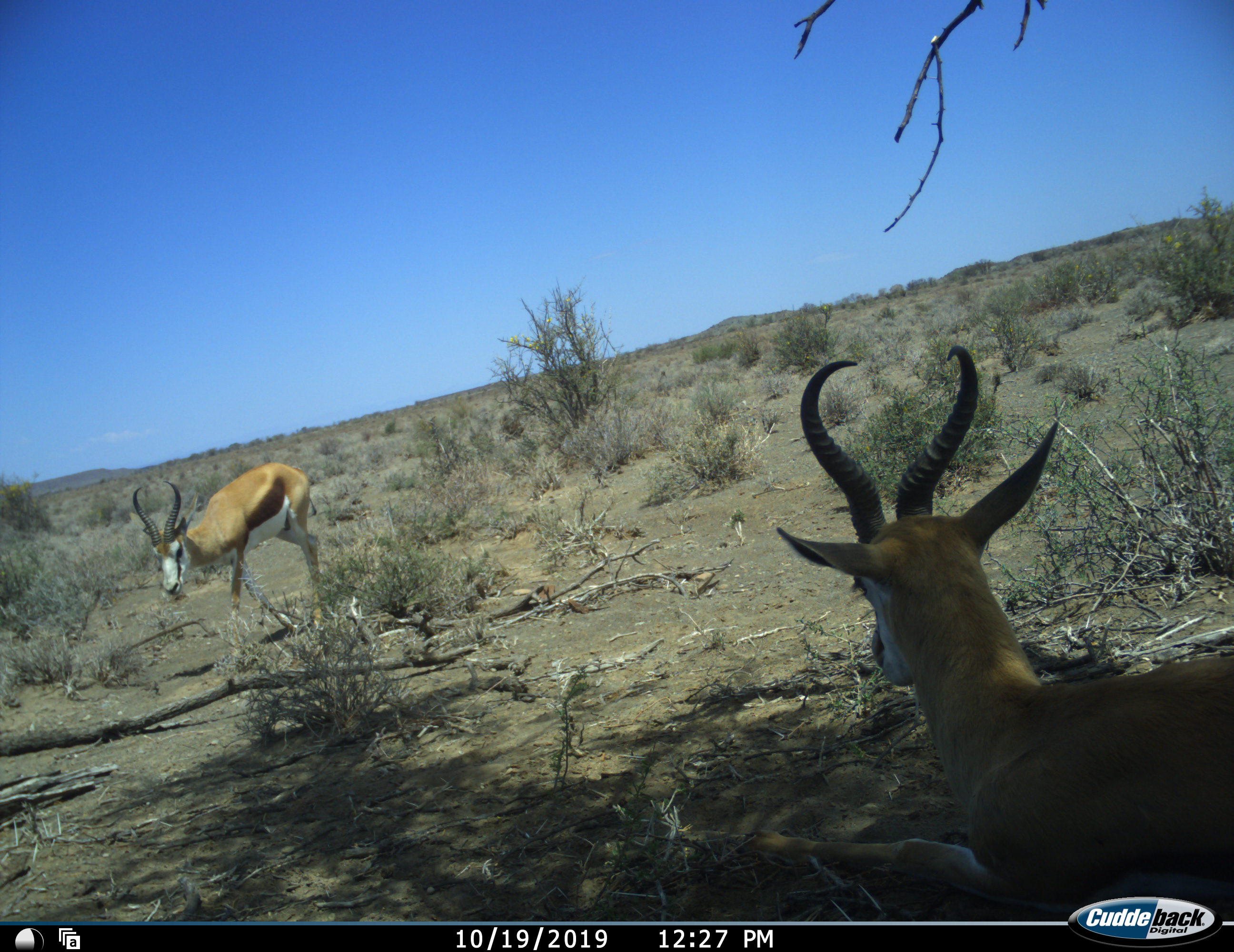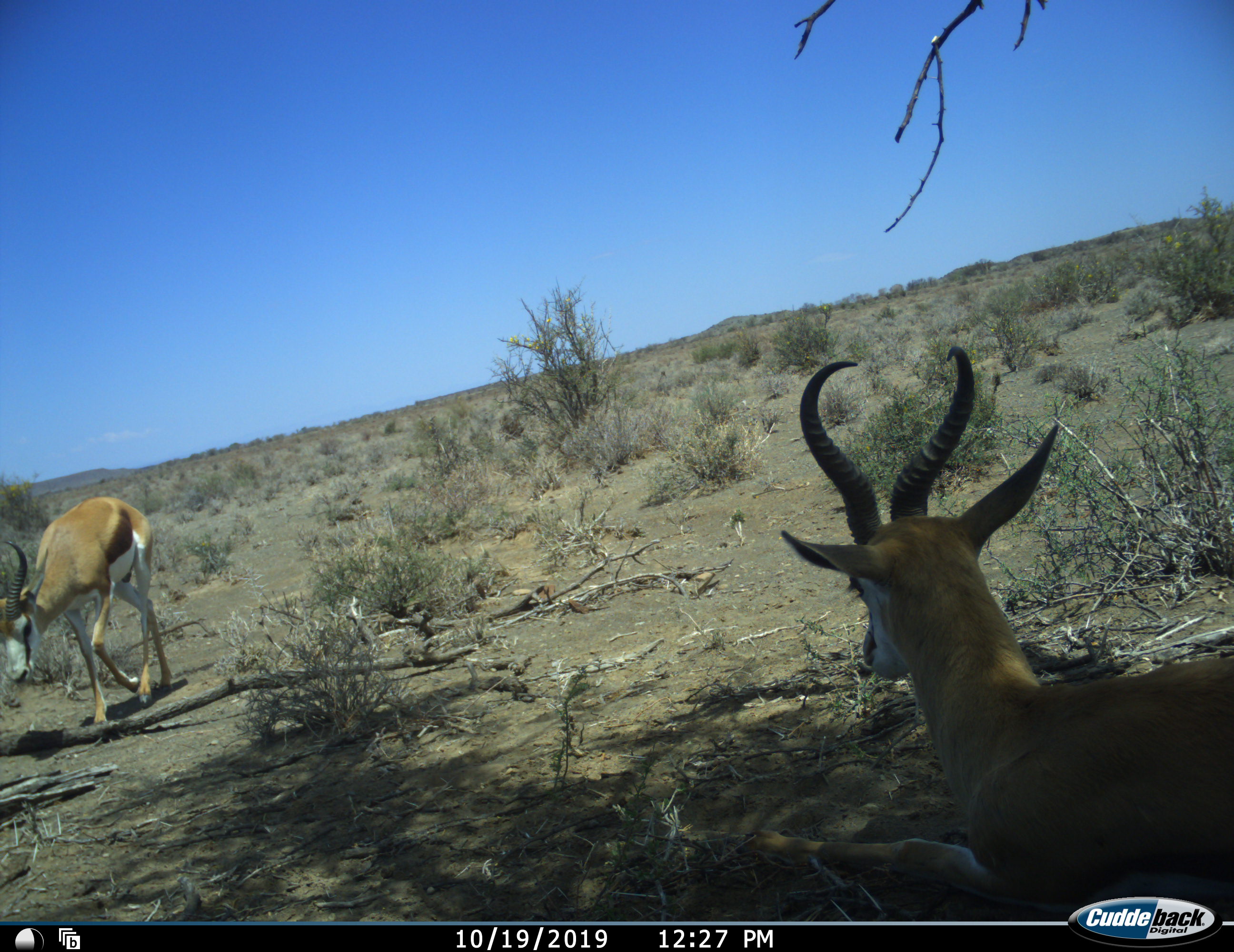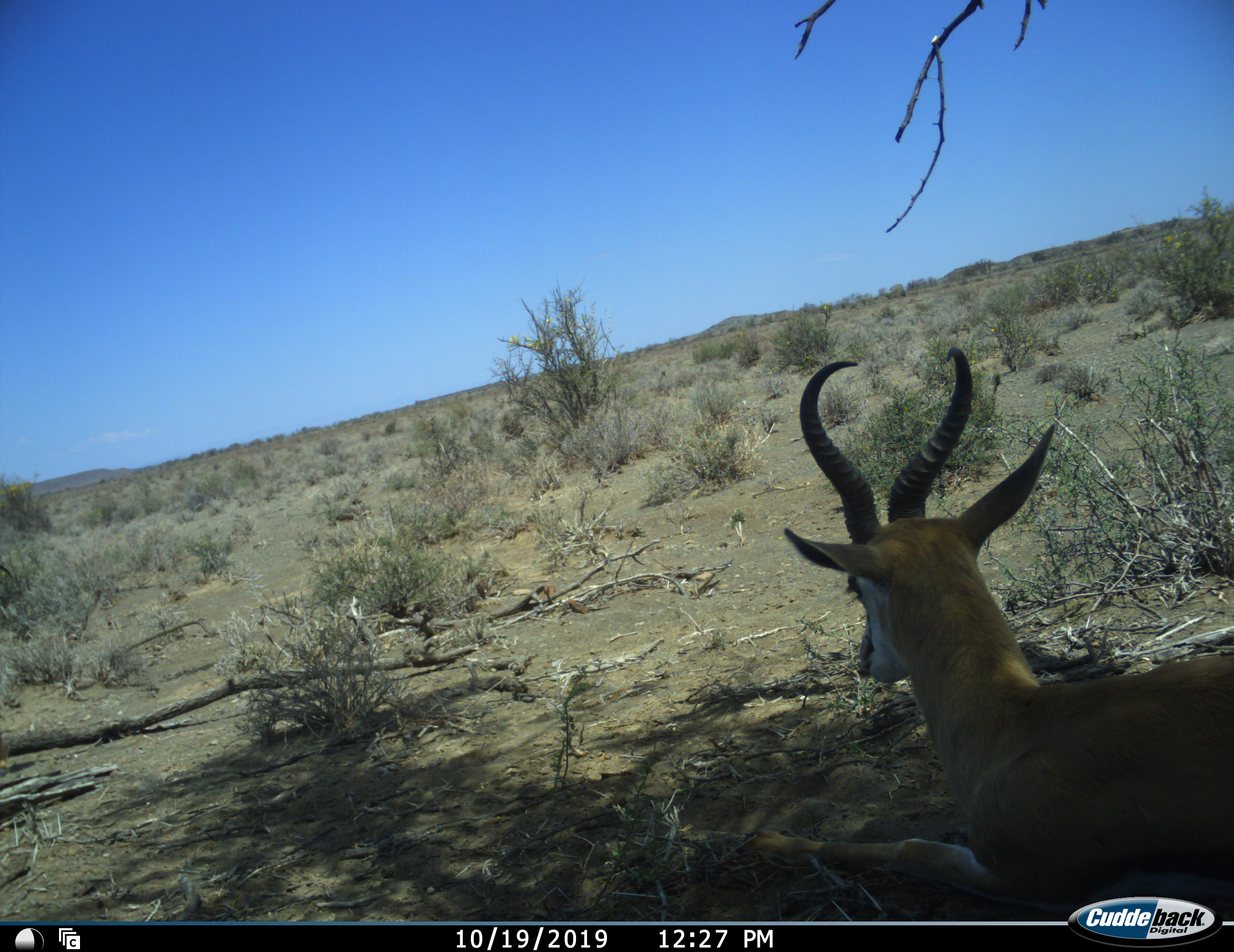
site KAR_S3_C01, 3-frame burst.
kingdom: Animalia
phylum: Chordata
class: Mammalia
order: Artiodactyla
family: Bovidae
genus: Antidorcas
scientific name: Antidorcas marsupialis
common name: springbok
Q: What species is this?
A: Springbok (Antidorcas marsupialis).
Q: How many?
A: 2.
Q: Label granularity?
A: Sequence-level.